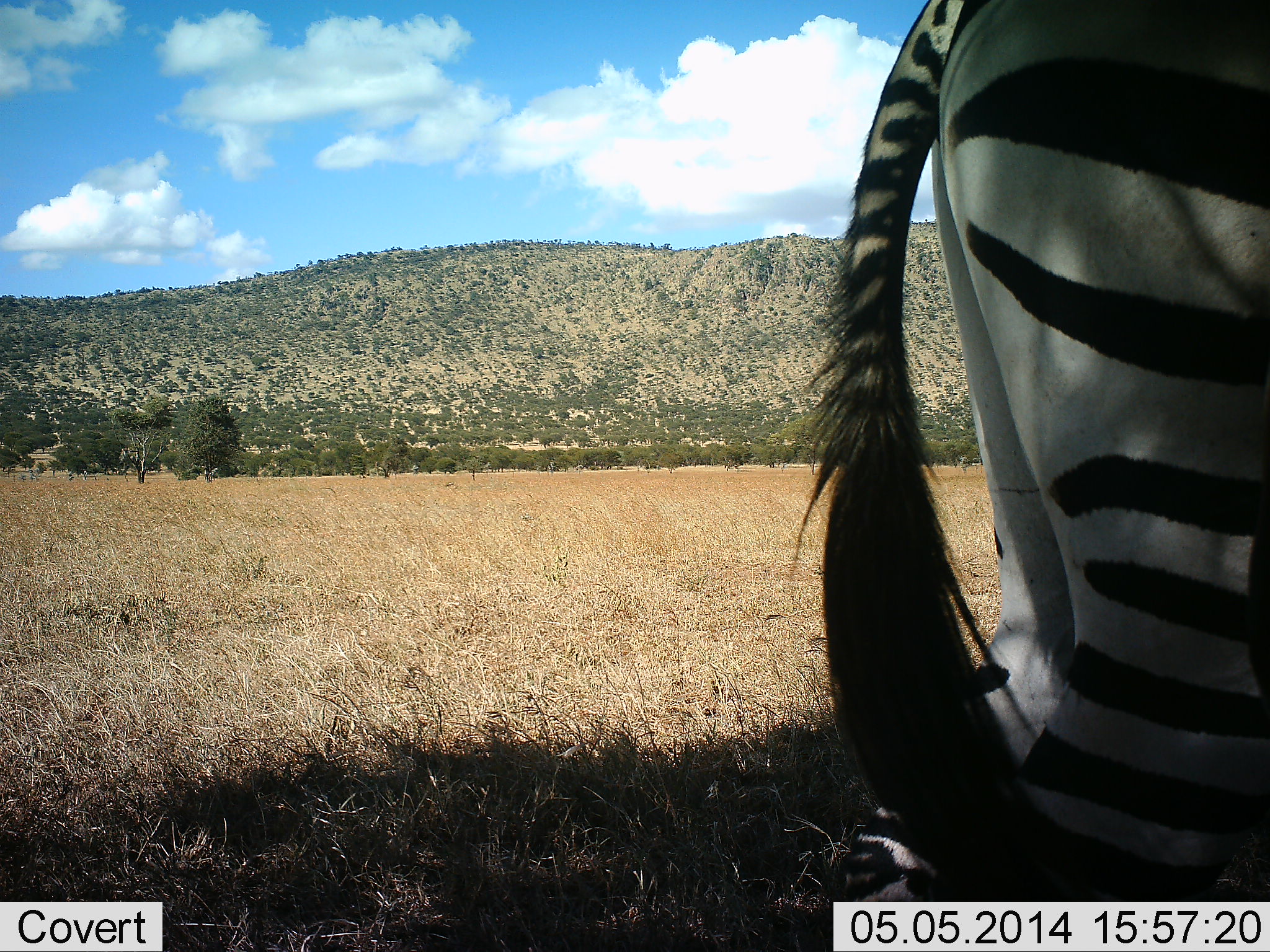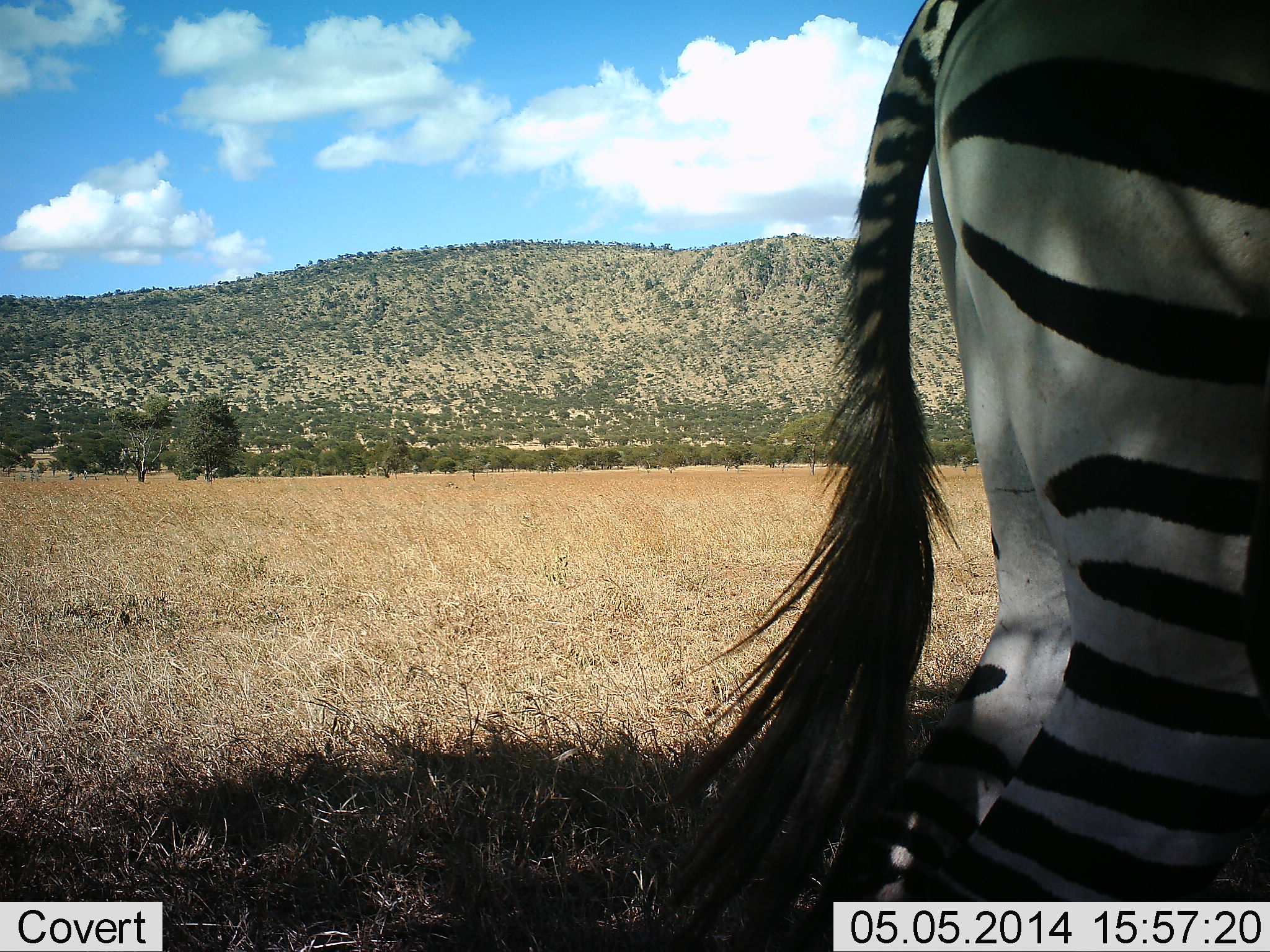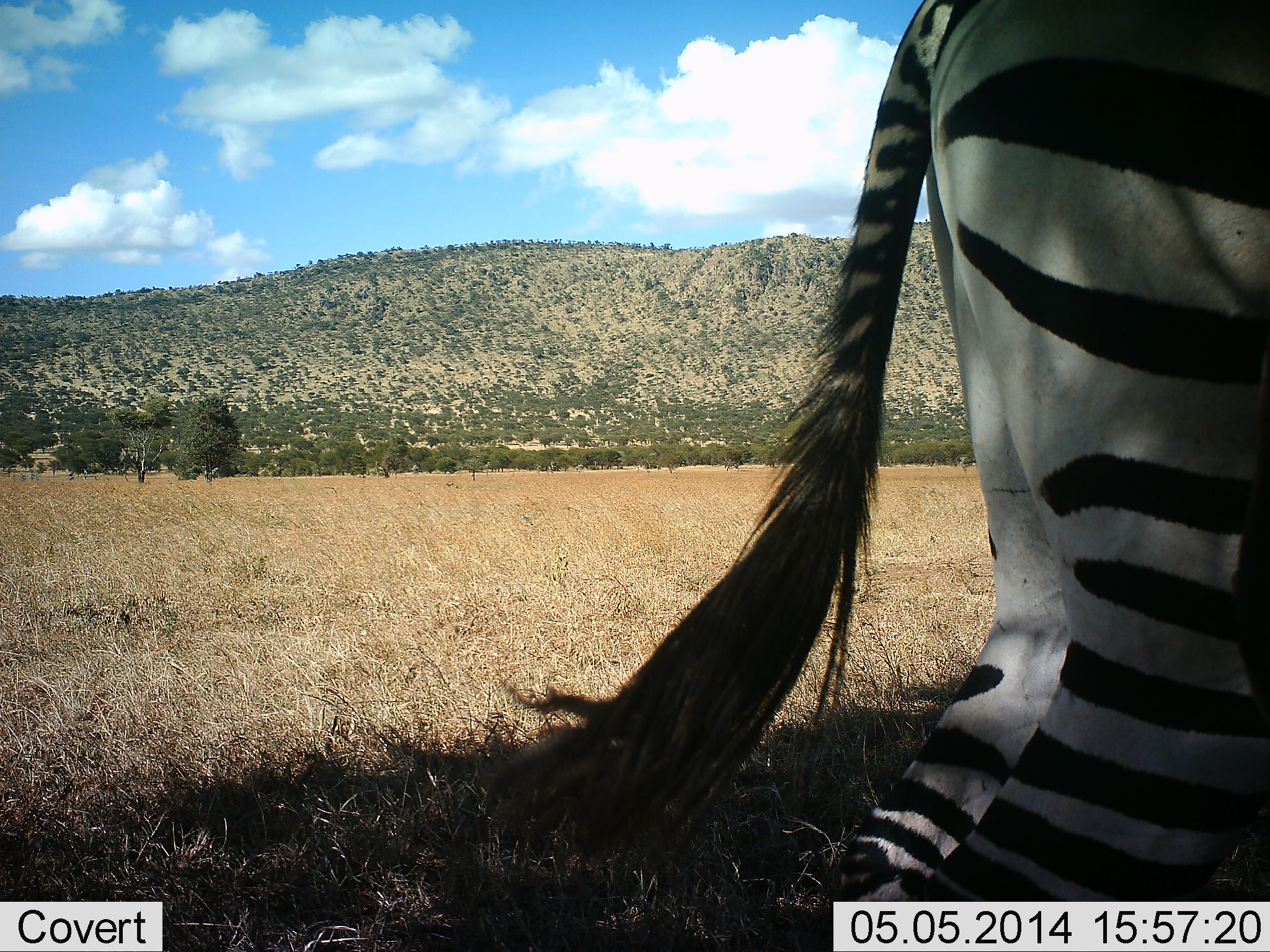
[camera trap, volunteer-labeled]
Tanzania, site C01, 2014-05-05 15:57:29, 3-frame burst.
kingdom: Animalia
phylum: Chordata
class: Mammalia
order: Perissodactyla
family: Equidae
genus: Equus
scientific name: Equus quagga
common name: plains zebra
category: zebra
Zebra (plains zebra) (Equus quagga), count 1. Behavior (volunteer vote fractions): standing 100%, resting 10%, moving 0%, interacting 0%. Young present (vote fraction): 0%. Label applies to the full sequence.